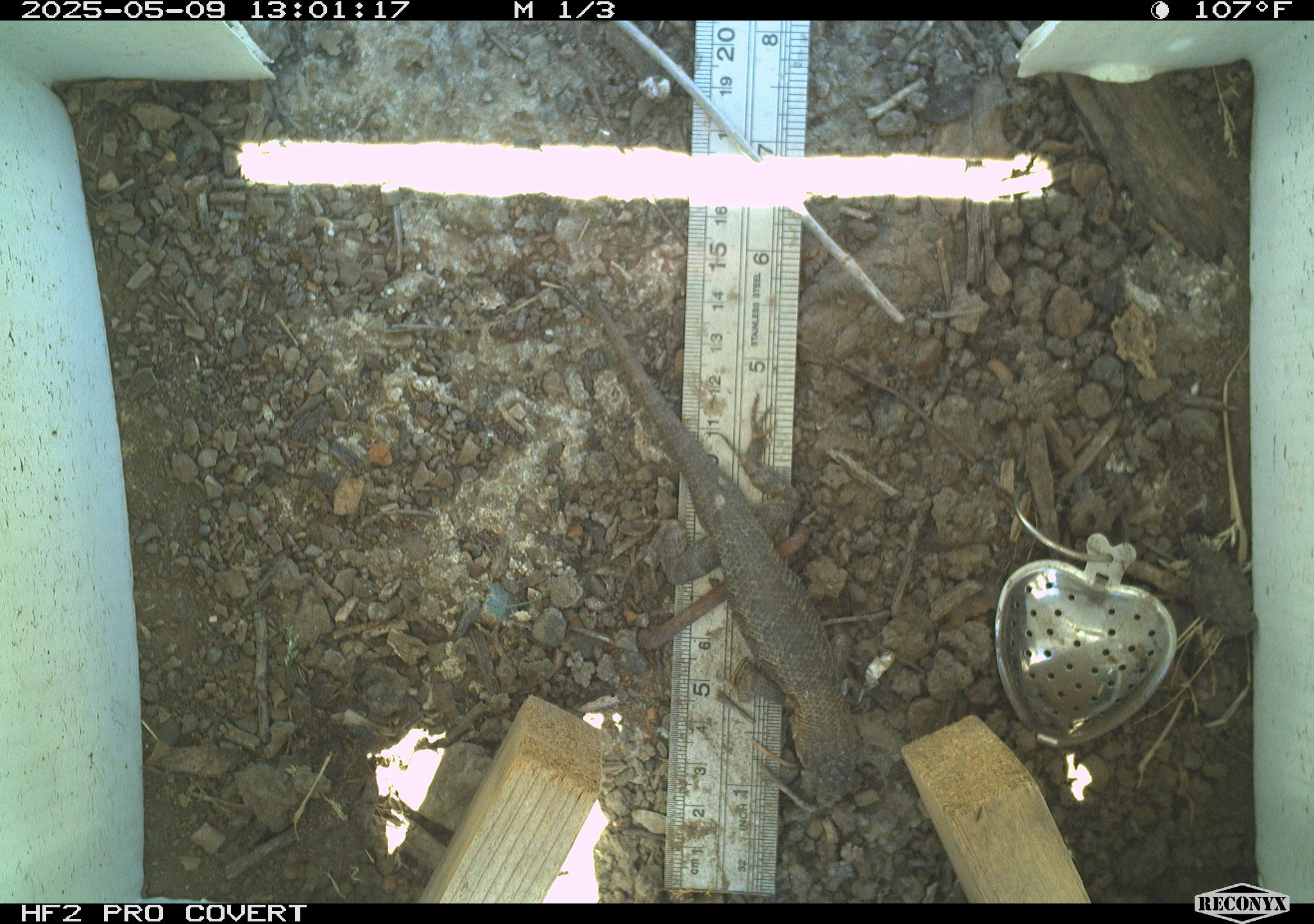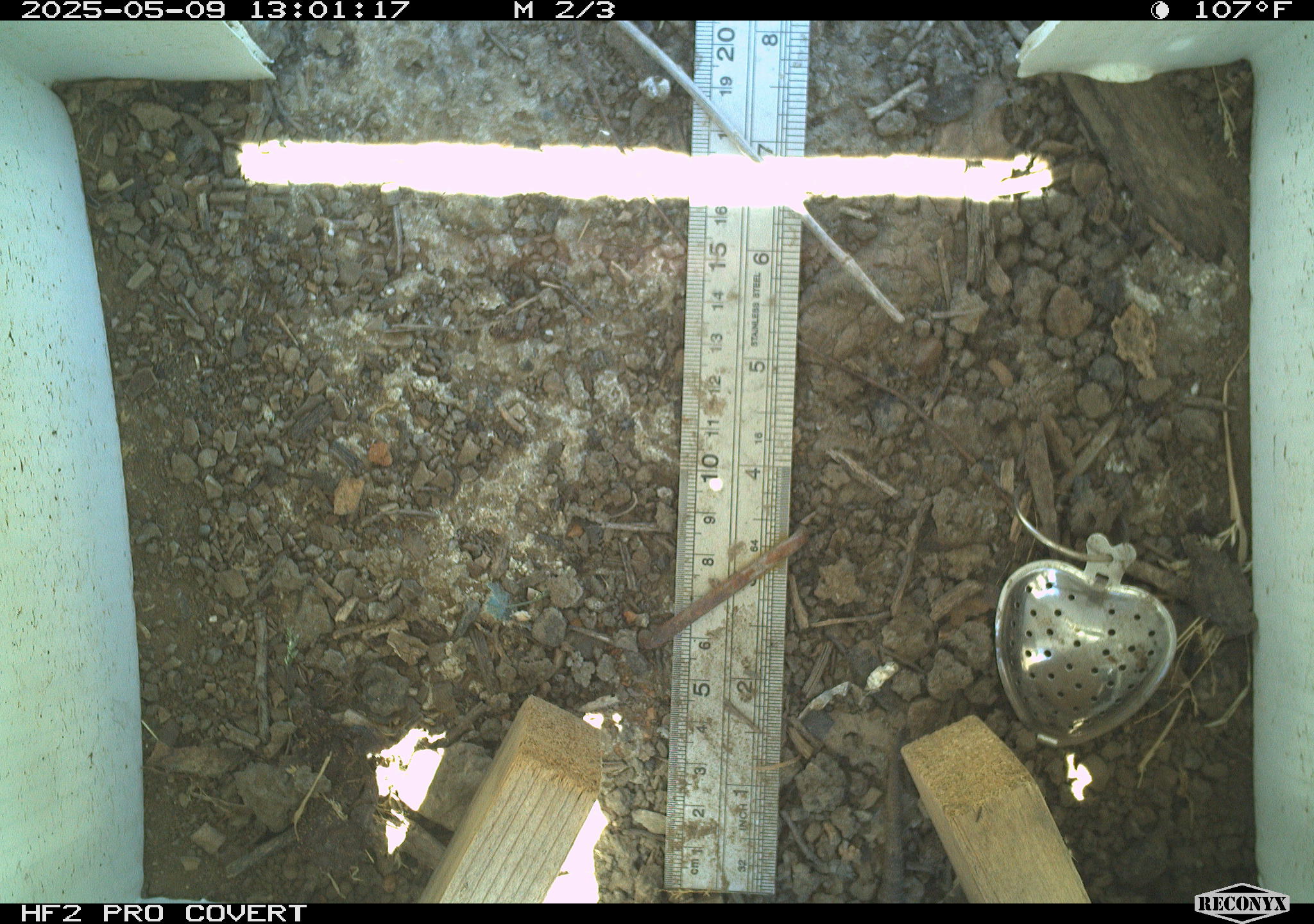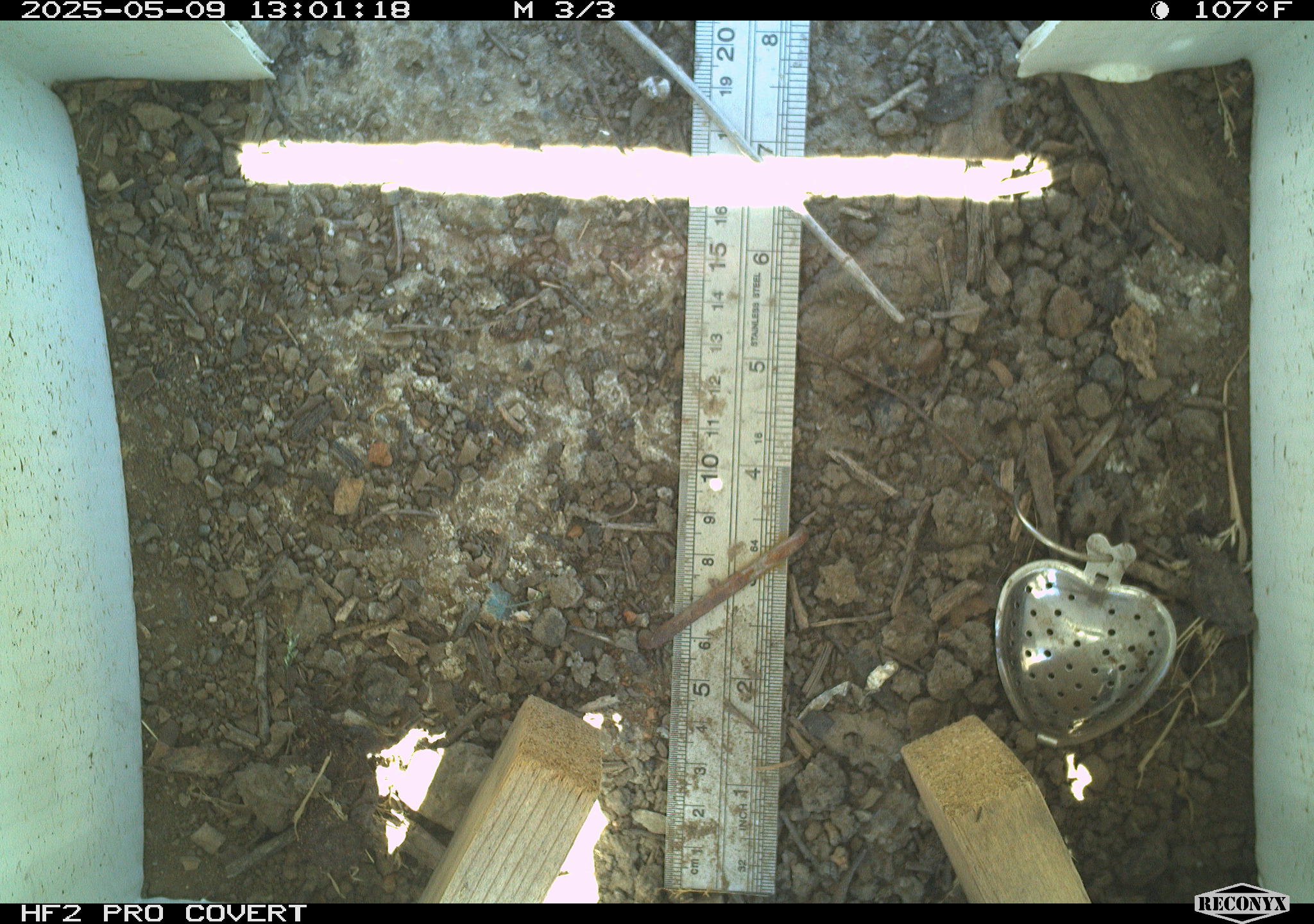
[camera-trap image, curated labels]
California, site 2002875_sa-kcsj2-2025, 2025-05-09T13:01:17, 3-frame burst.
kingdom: Animalia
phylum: Chordata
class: Reptilia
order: Squamata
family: Phrynosomatidae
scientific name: Phrynosomatidae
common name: north american spiny lizards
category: sceloporus/uta species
Sceloporus/uta species (north american spiny lizards) (Phrynosomatidae).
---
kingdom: Animalia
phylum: Chordata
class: Reptilia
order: Squamata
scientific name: Squamata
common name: lizards and snakes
Lizards and snakes (Squamata).